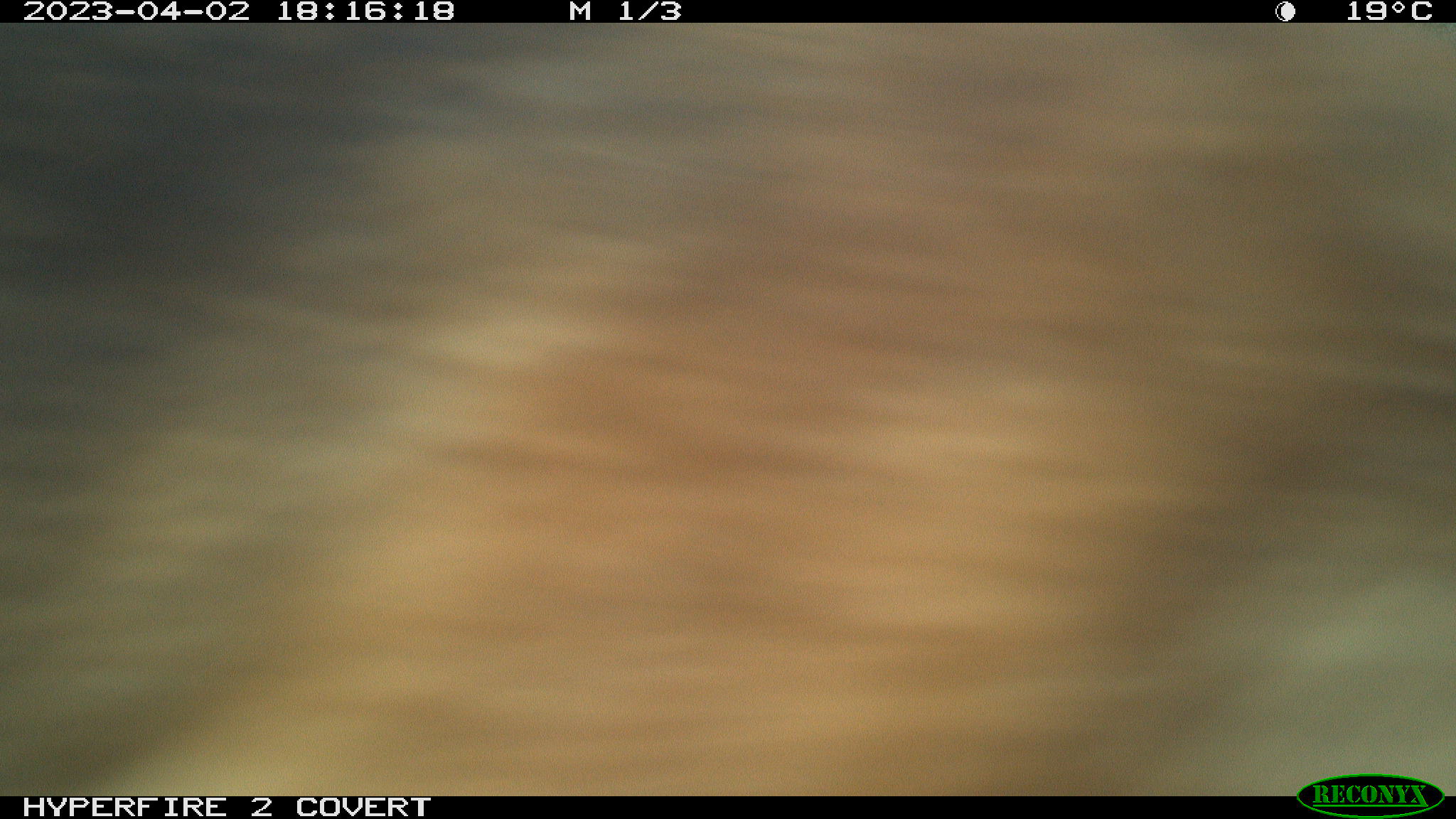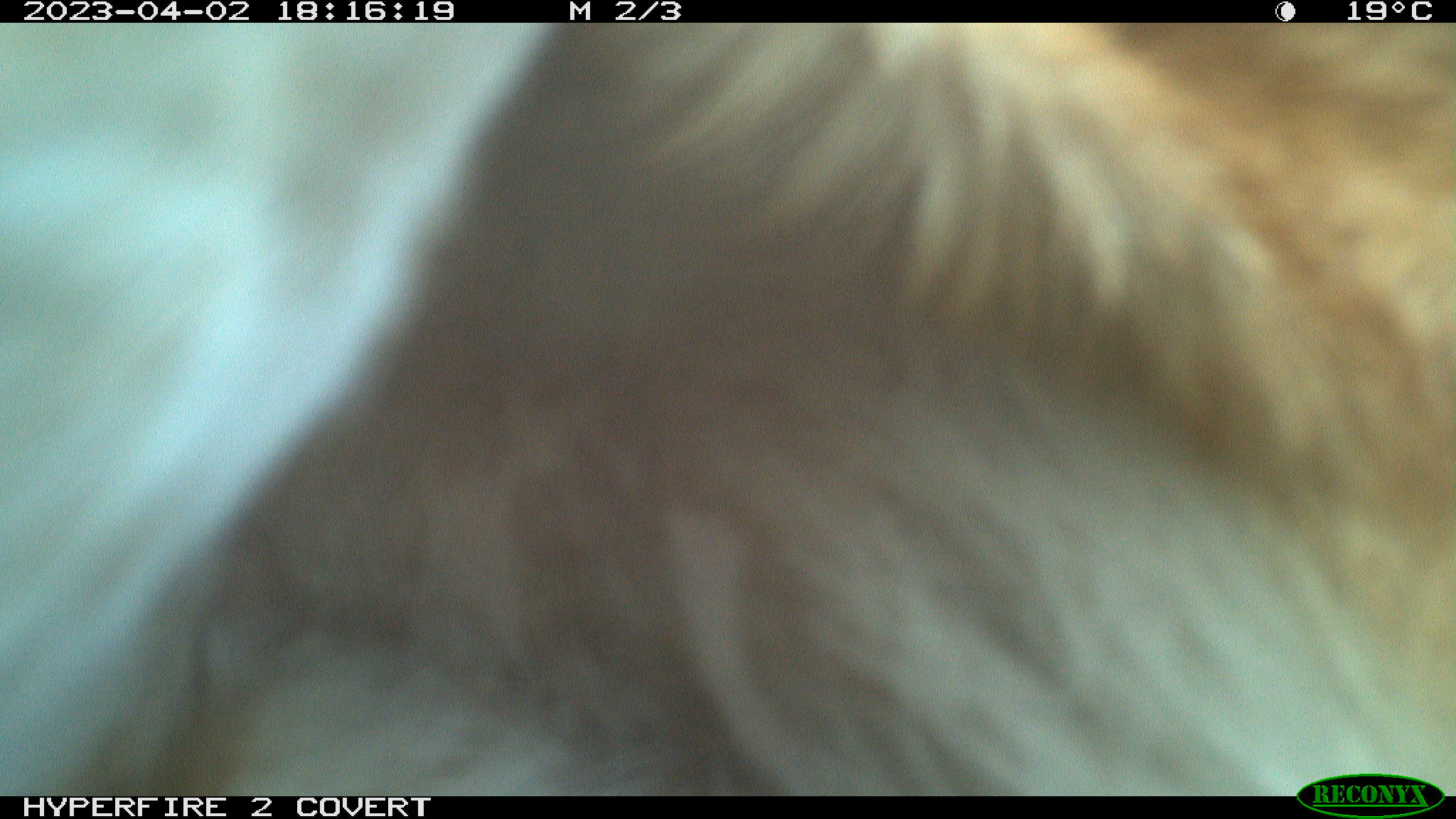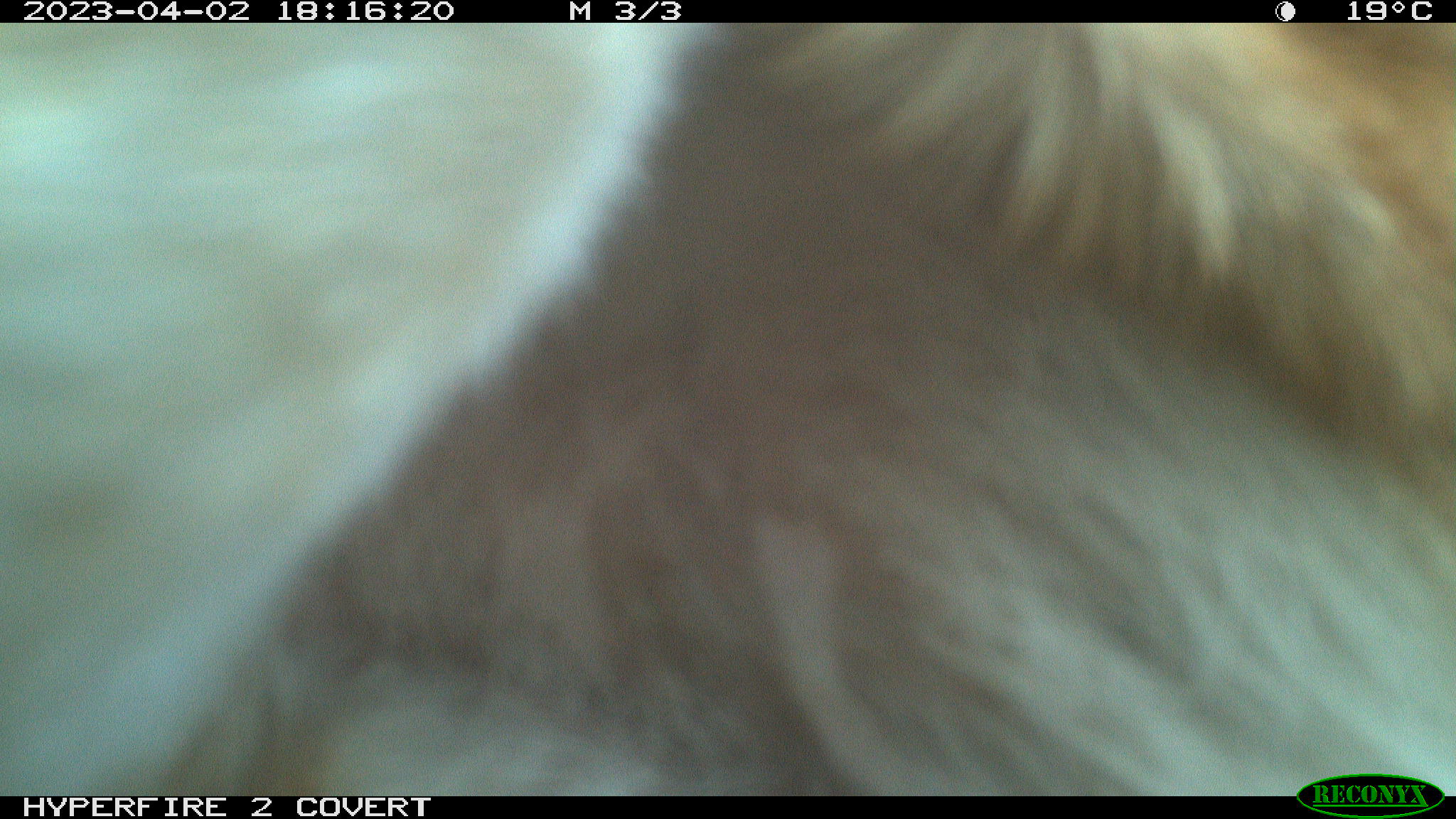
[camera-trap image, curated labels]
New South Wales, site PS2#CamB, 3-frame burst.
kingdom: Animalia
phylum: Chordata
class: Mammalia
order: Carnivora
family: Canidae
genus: Canis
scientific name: Canis familiaris dingo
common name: dingo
Dingo (Canis familiaris dingo).